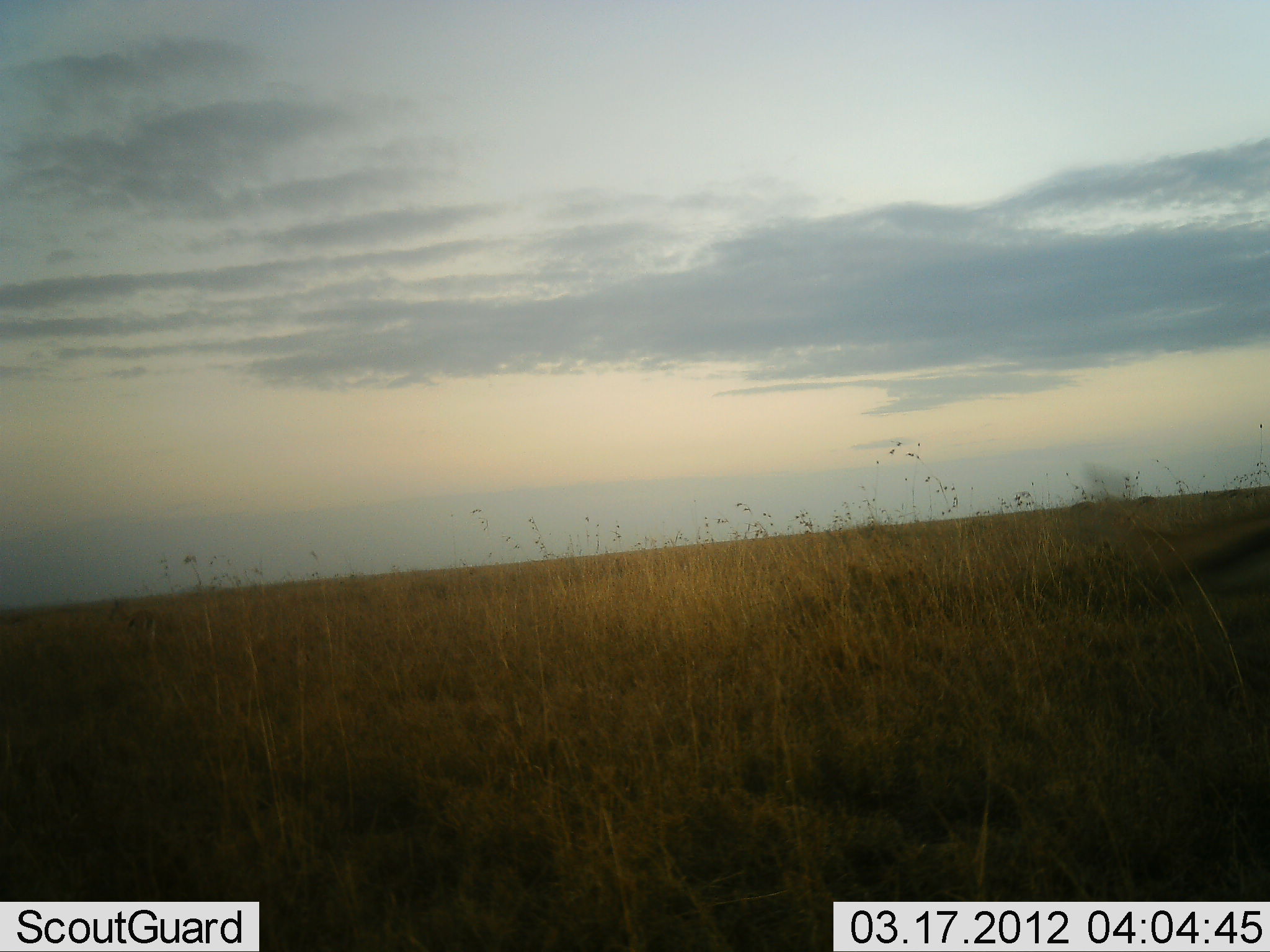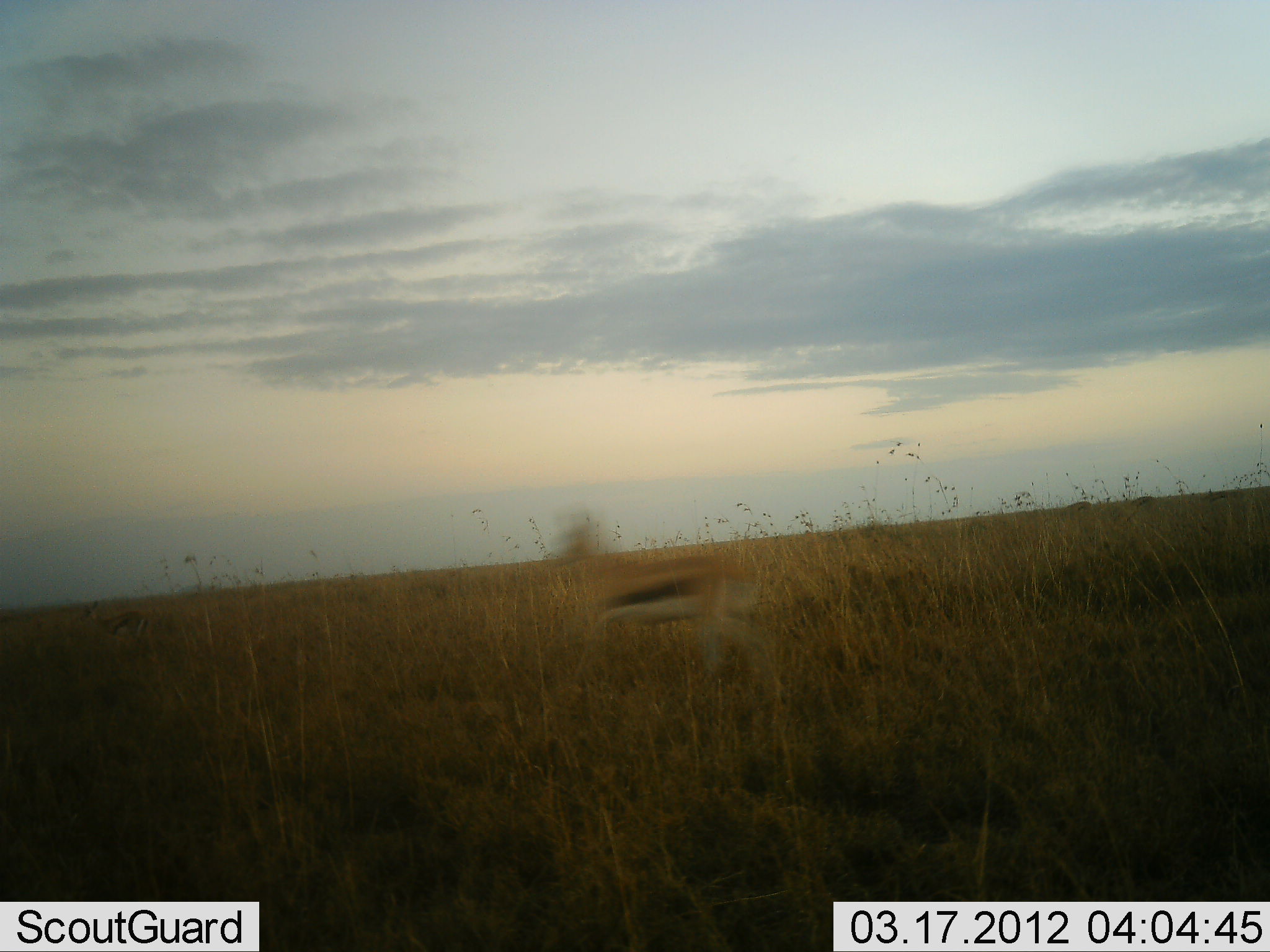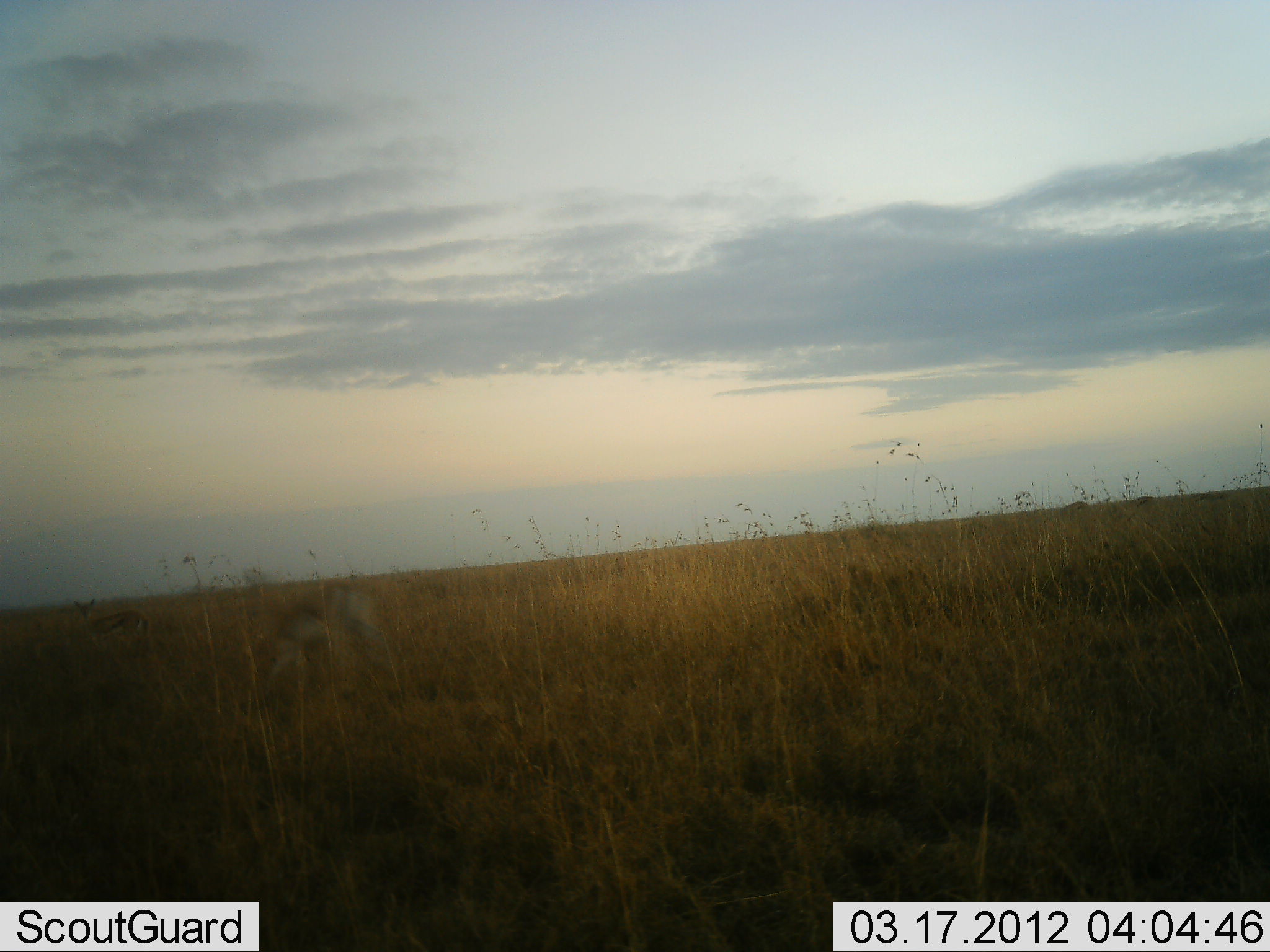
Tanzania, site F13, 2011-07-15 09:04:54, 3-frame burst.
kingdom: Animalia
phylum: Chordata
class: Mammalia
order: Artiodactyla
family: Bovidae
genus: Eudorcas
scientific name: Eudorcas thomsonii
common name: thomson's gazelle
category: gazellethomsons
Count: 1.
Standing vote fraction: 13%.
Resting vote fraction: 0%.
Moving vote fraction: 100%.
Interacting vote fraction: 0%.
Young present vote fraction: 0%.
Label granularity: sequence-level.